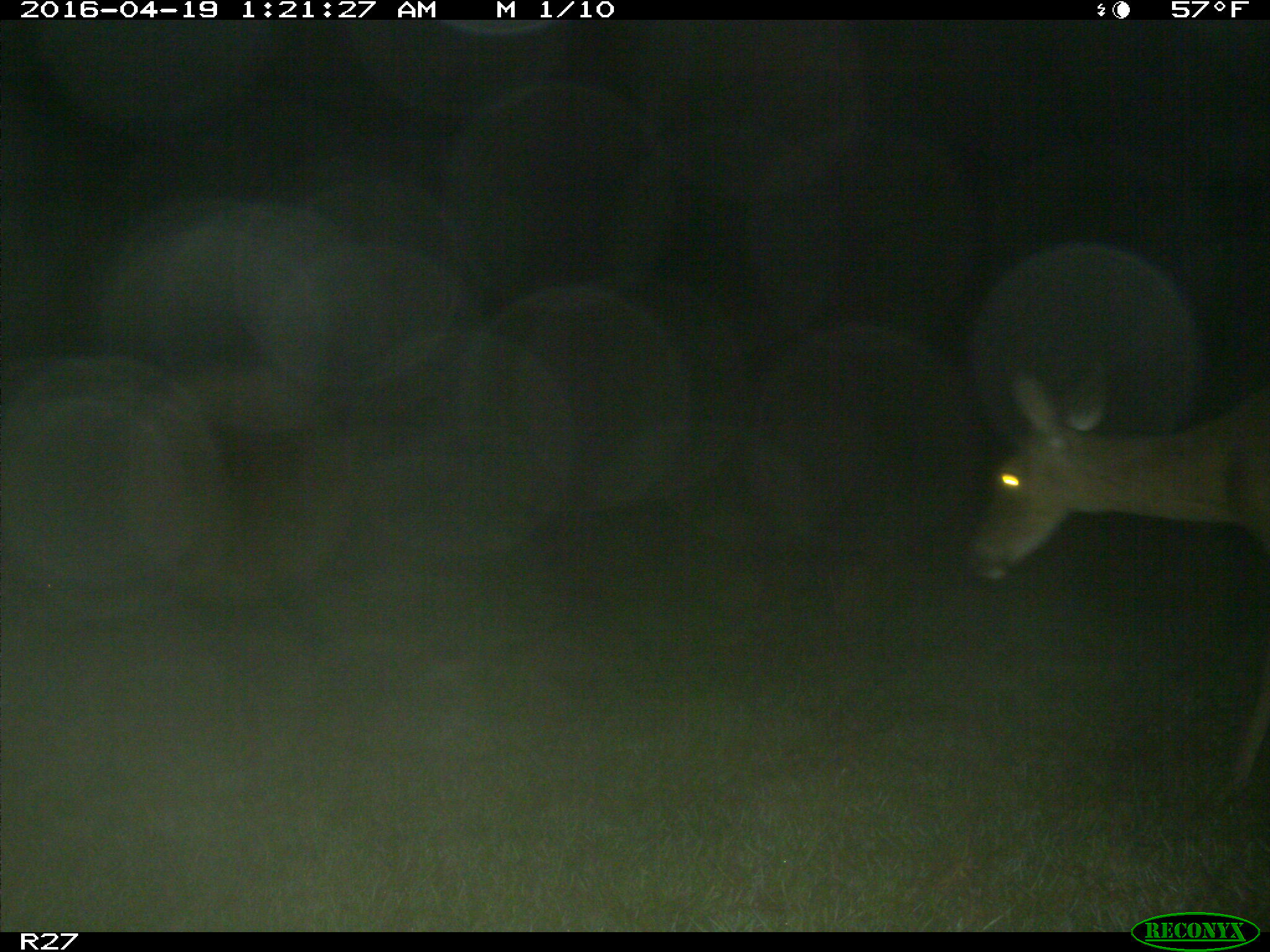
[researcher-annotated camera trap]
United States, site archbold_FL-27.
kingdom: Animalia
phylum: Chordata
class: Mammalia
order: Artiodactyla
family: Cervidae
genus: Odocoileus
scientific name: Odocoileus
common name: deer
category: unidentified deer